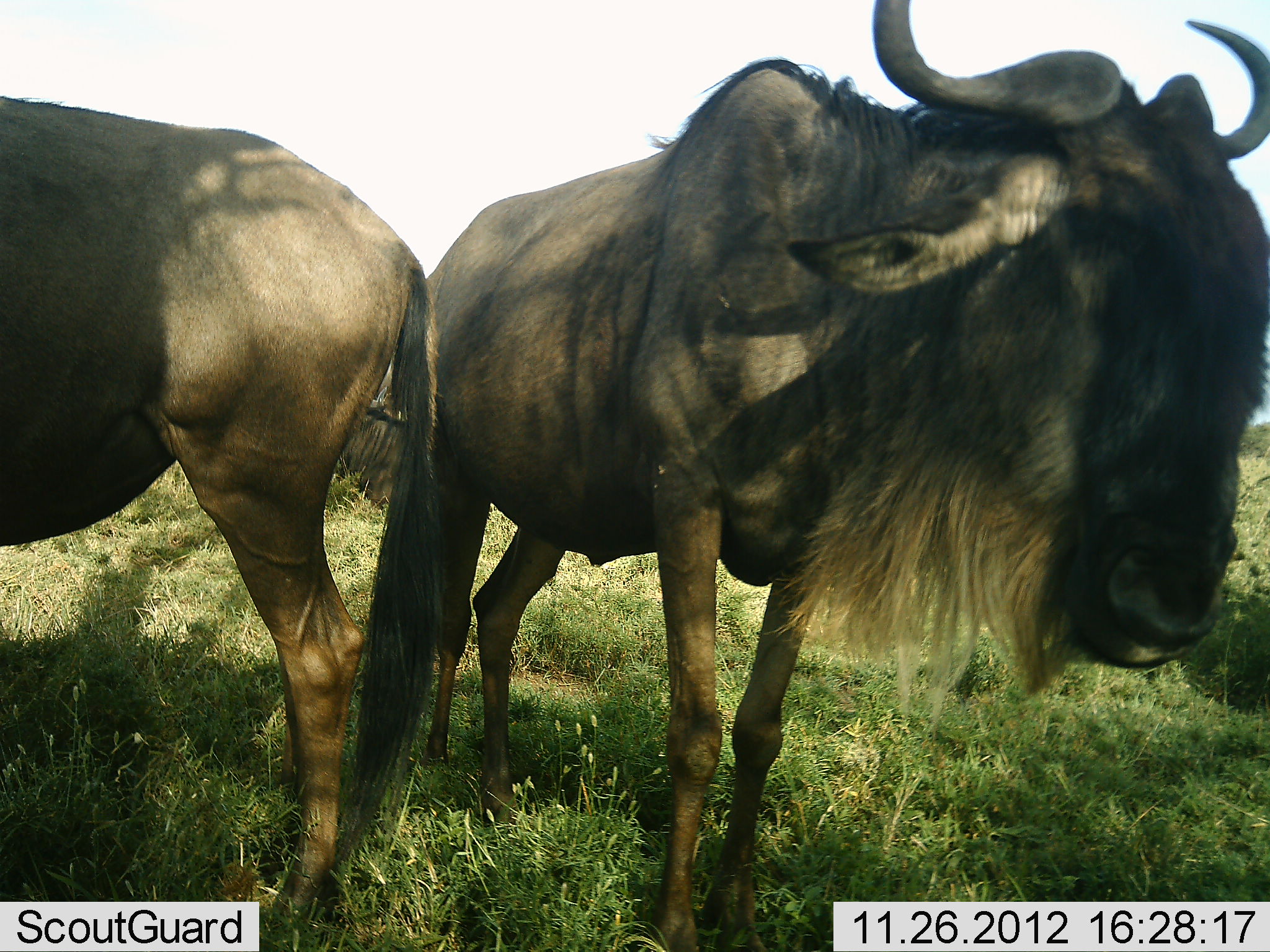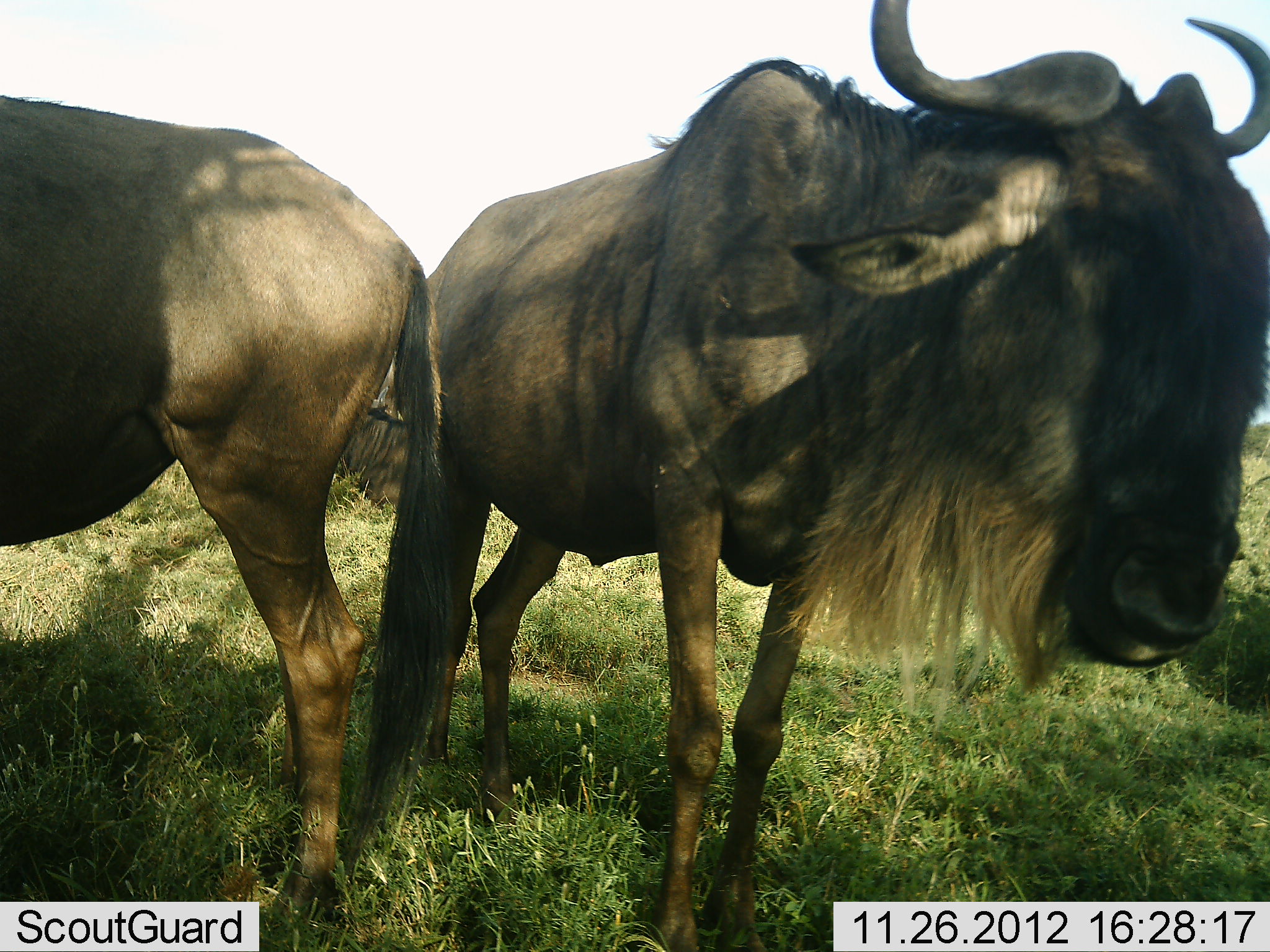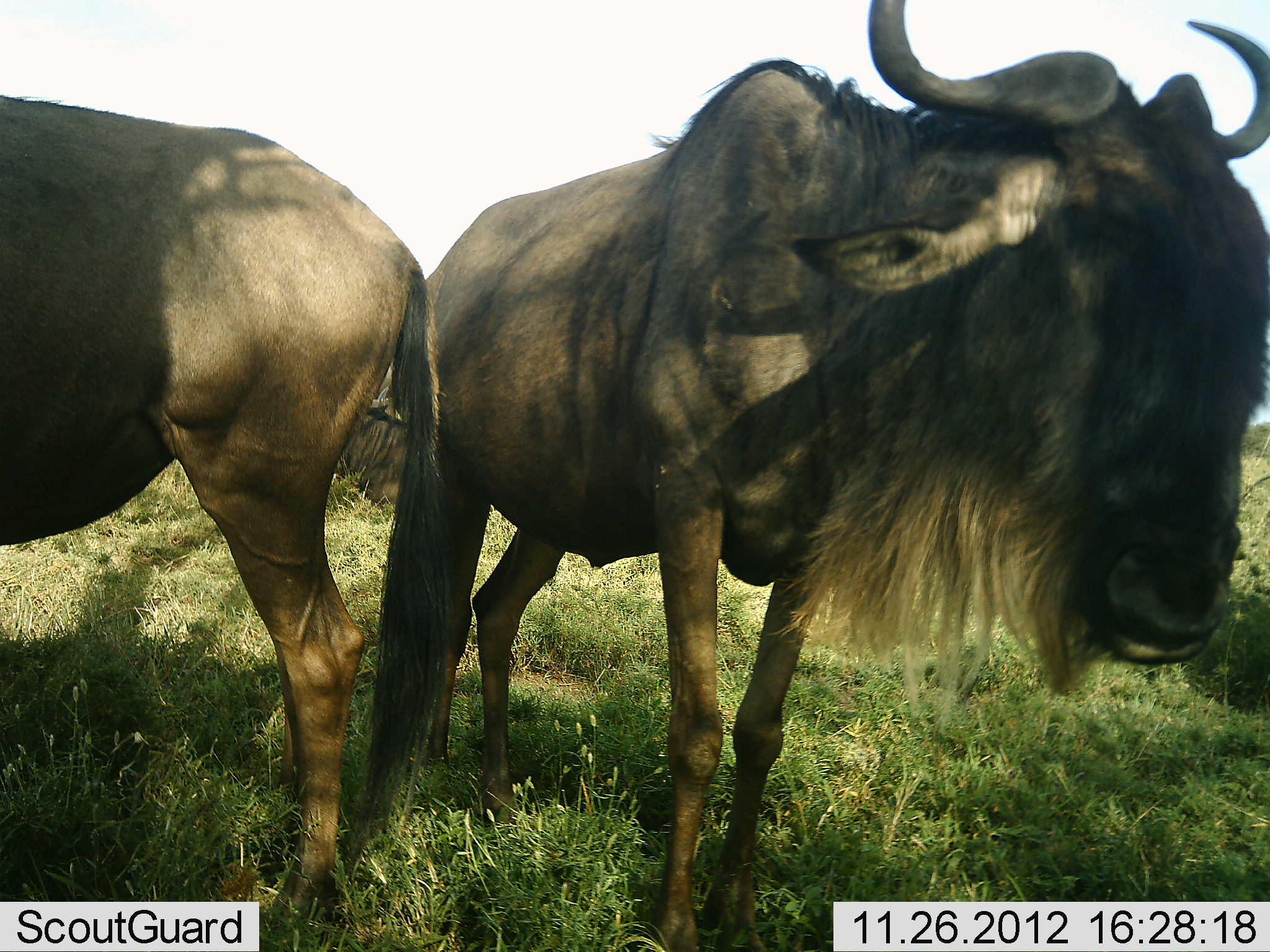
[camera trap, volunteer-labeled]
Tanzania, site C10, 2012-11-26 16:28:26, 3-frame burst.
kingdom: Animalia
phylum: Chordata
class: Mammalia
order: Artiodactyla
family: Bovidae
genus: Connochaetes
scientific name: Connochaetes taurinus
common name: blue wildebeest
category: wildebeest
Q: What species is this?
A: Wildebeest (blue wildebeest) (Connochaetes taurinus).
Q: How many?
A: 3.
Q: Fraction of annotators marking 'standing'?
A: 100%.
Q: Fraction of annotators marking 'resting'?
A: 60%.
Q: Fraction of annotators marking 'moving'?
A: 0%.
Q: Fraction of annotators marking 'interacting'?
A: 0%.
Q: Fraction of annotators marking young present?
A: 0%.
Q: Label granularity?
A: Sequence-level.